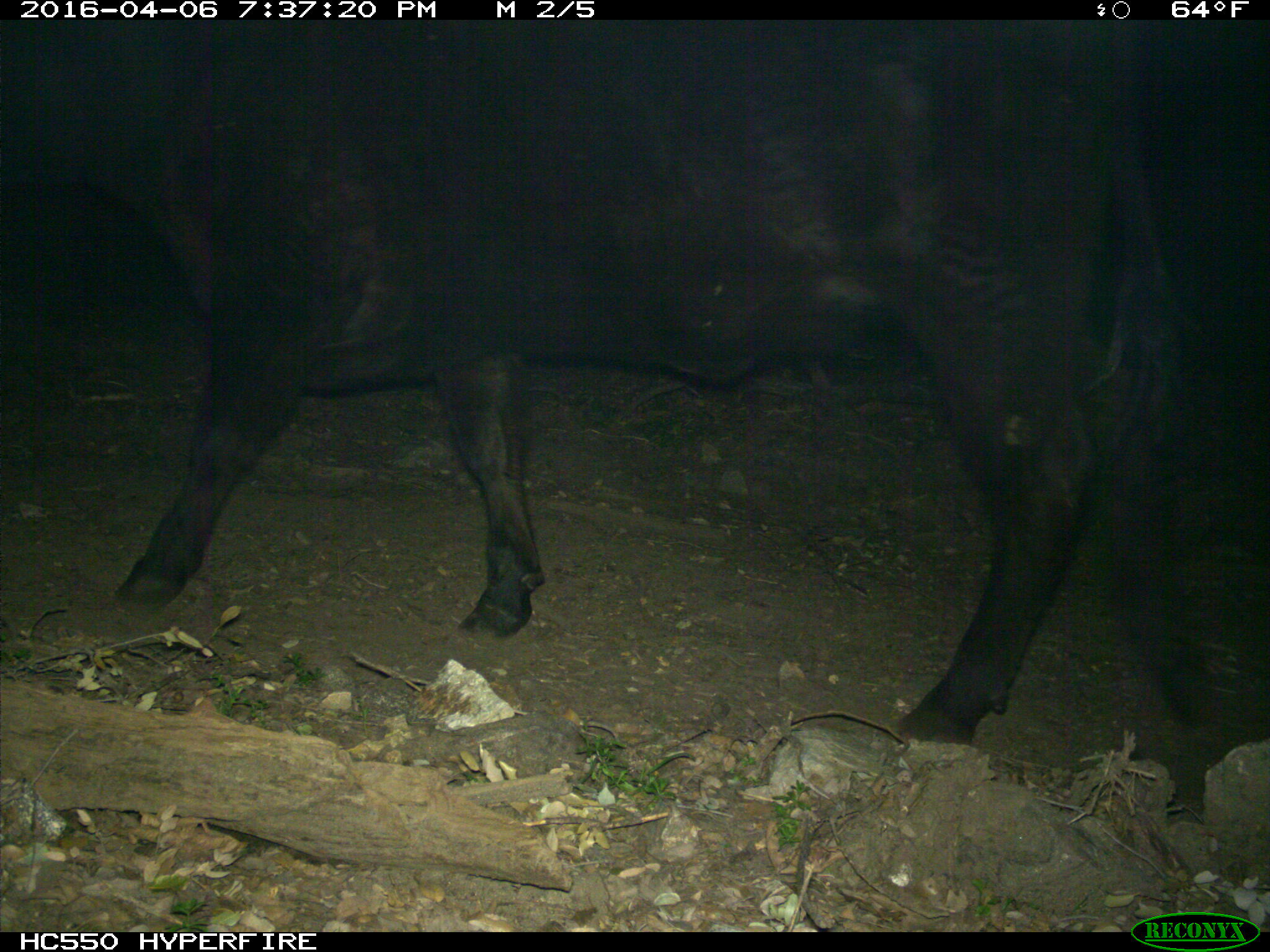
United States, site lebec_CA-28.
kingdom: Animalia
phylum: Chordata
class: Mammalia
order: Artiodactyla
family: Bovidae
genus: Bos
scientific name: Bos taurus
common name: domestic cow